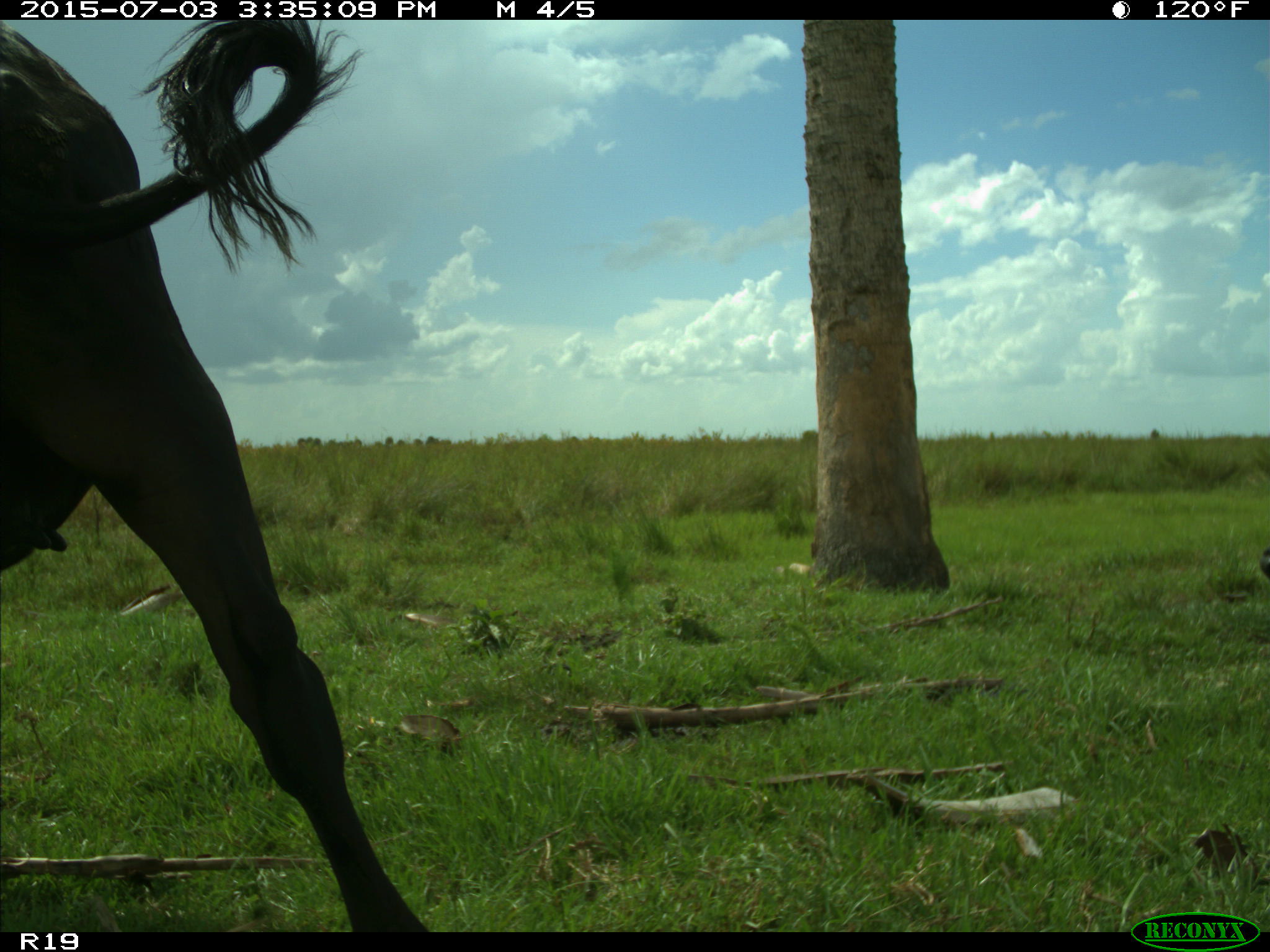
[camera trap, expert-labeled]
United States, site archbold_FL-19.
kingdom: Animalia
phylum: Chordata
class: Mammalia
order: Artiodactyla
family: Bovidae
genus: Bos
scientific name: Bos taurus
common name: domestic cow